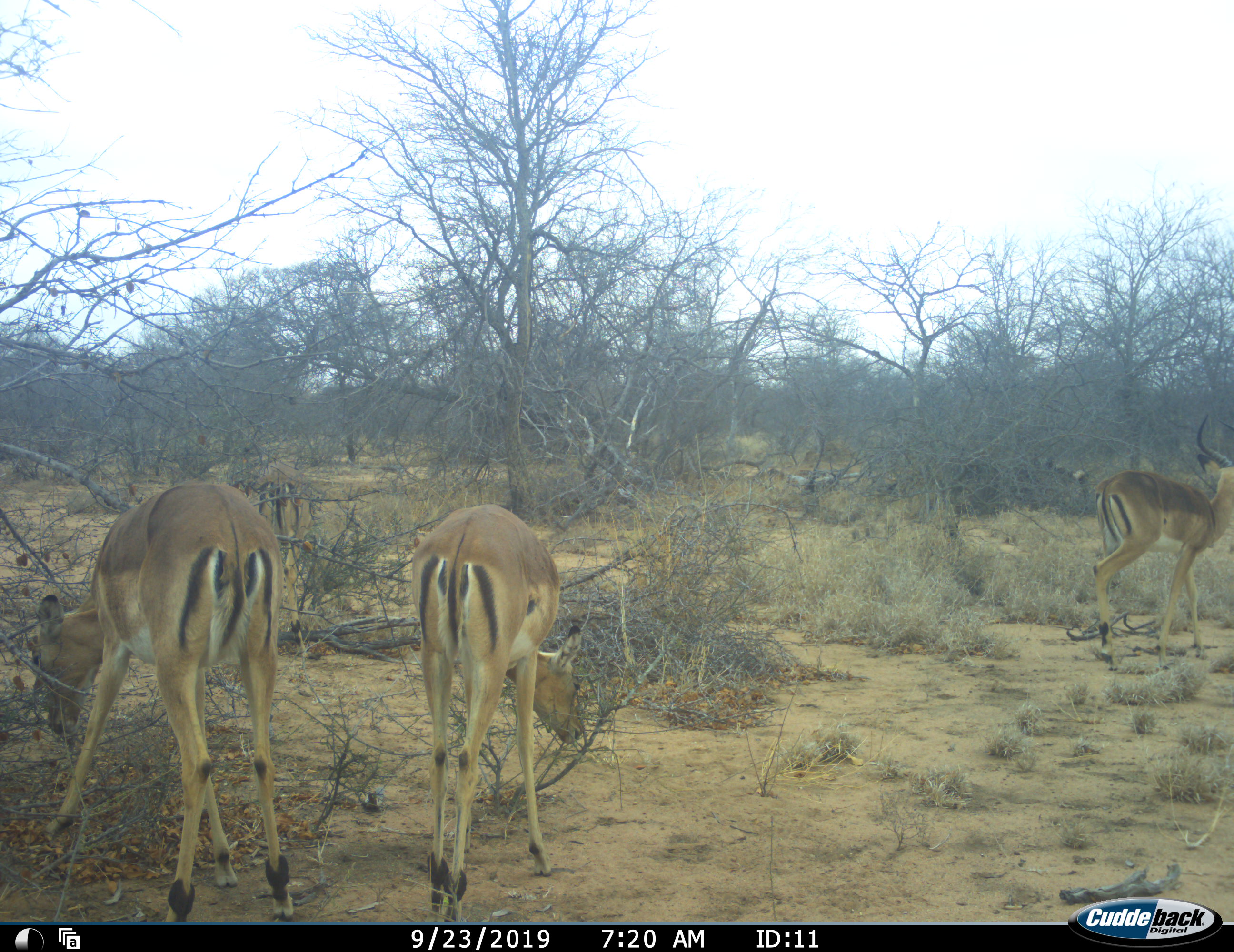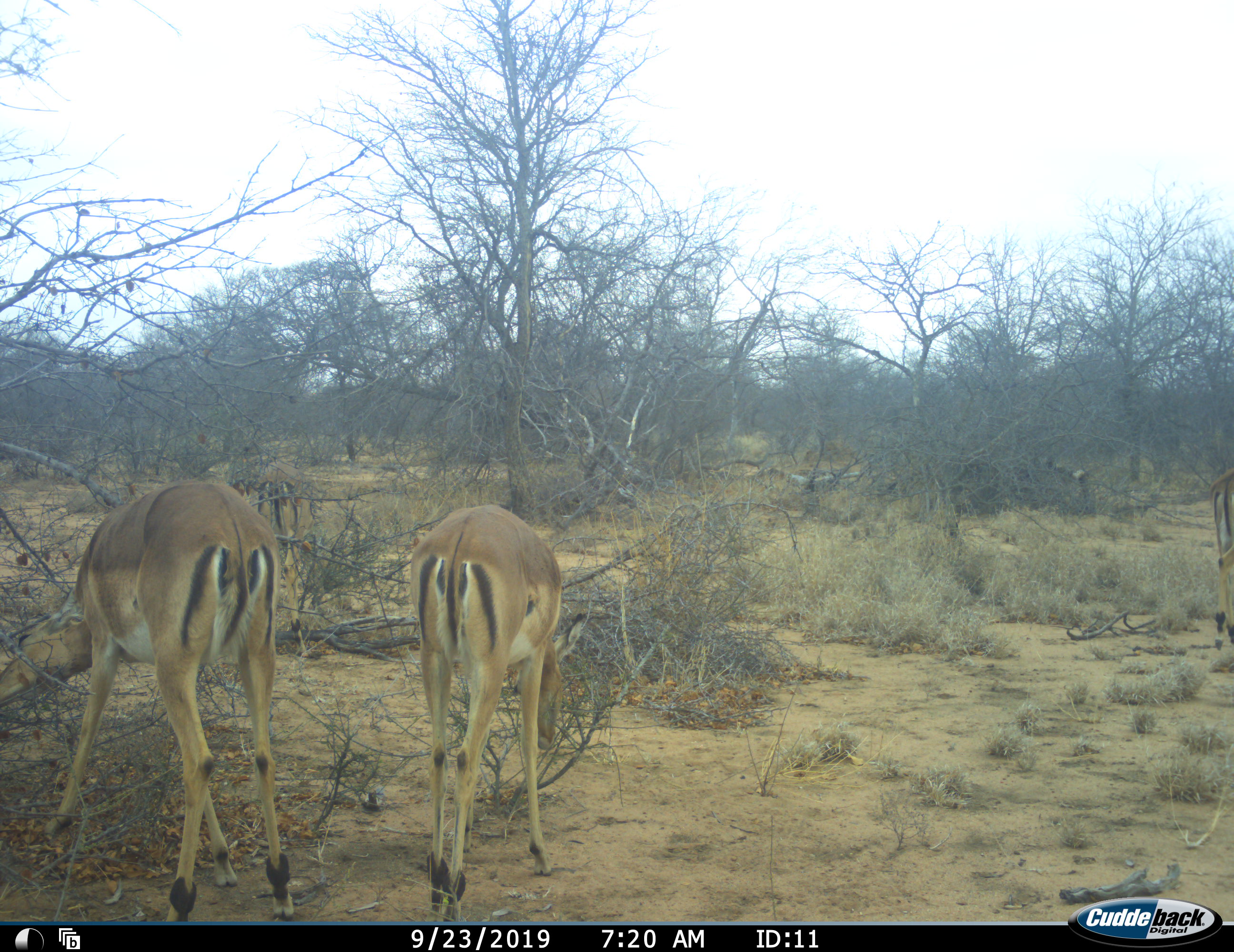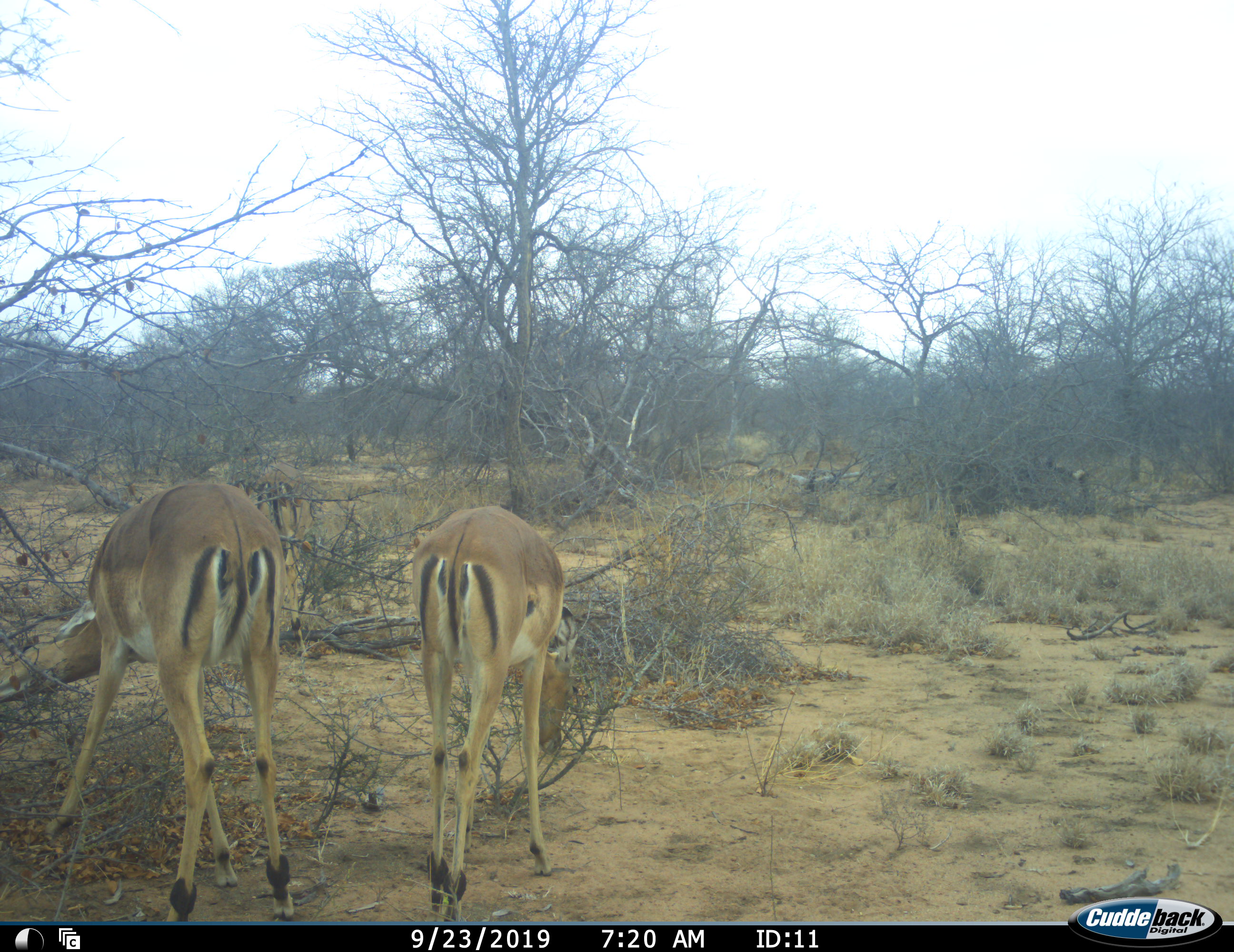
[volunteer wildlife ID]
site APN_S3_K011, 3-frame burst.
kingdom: Animalia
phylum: Chordata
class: Mammalia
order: Artiodactyla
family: Bovidae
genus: Aepyceros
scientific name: Aepyceros melampus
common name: impala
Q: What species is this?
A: Impala (Aepyceros melampus).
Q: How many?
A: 4.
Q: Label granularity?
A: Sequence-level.